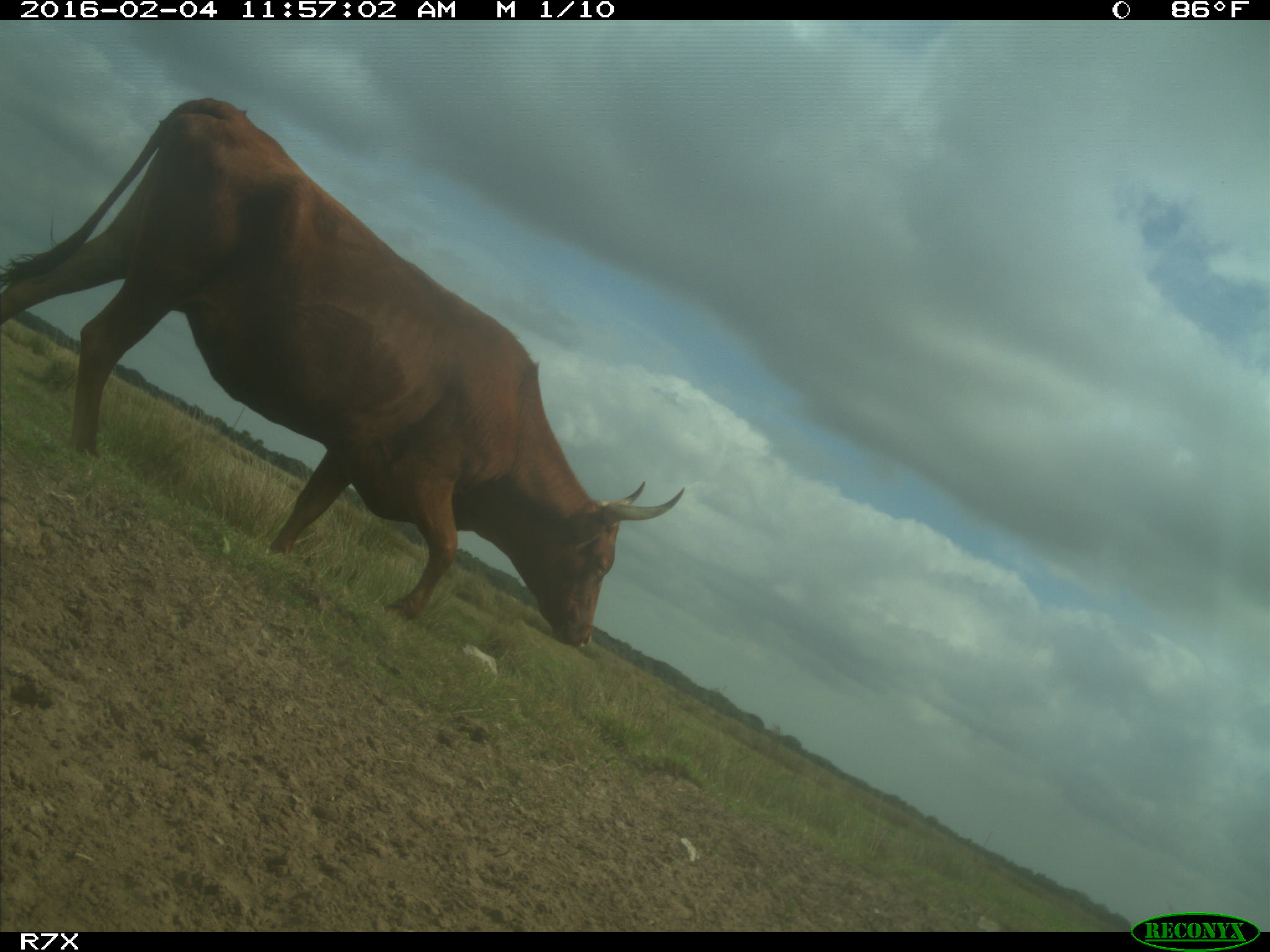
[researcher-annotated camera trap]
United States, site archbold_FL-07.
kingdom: Animalia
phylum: Chordata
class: Mammalia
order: Artiodactyla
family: Bovidae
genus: Bos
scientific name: Bos taurus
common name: domestic cow